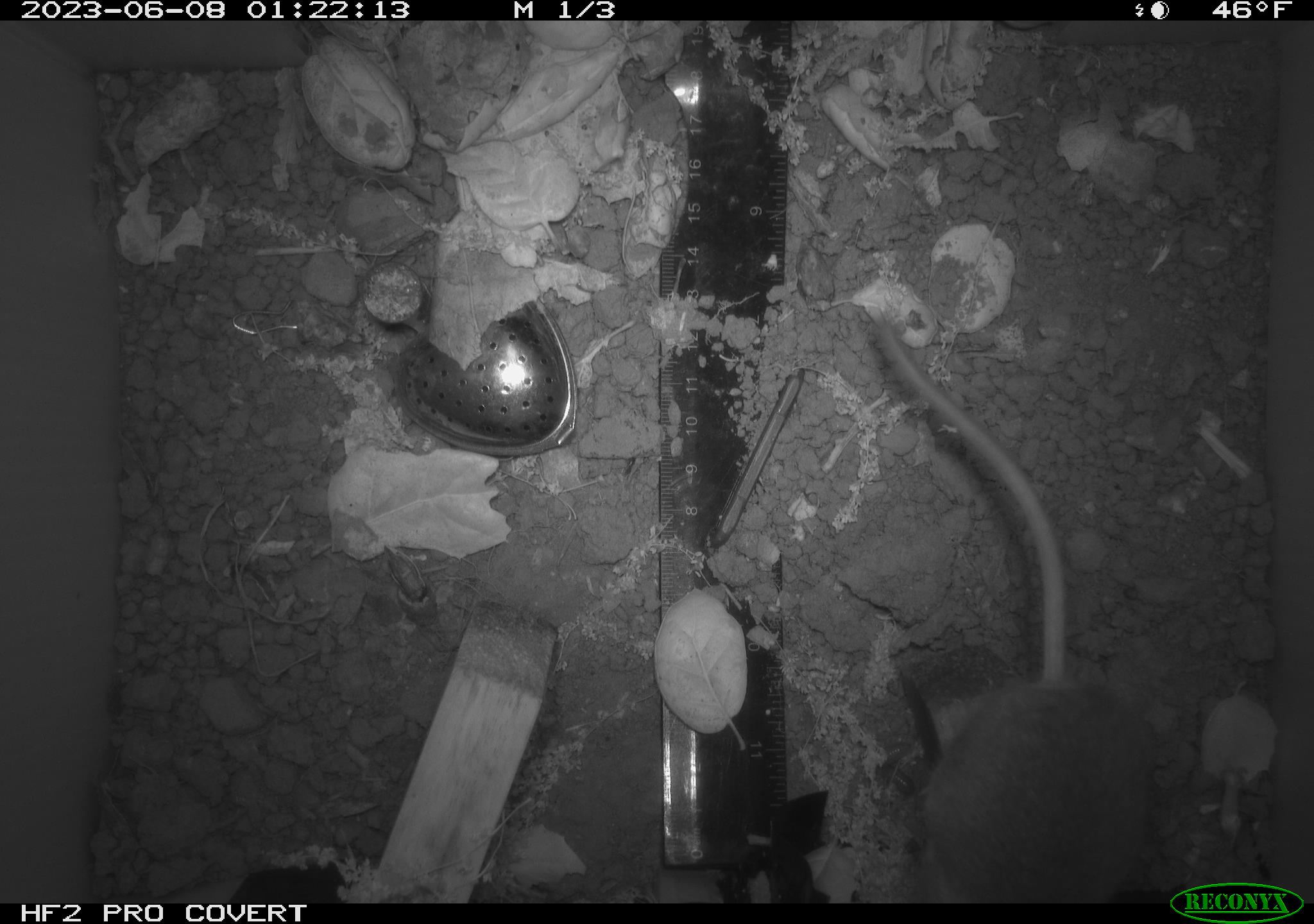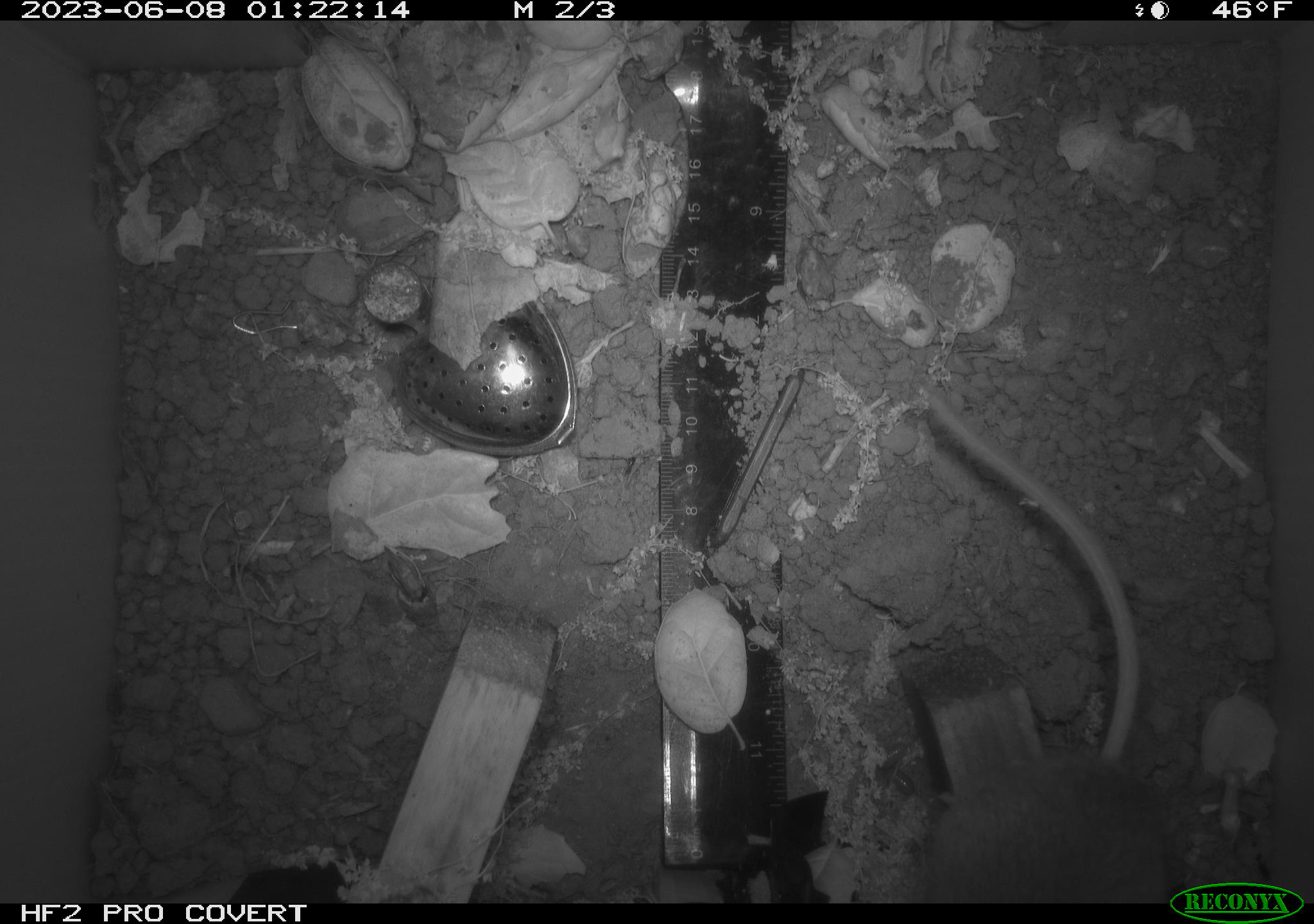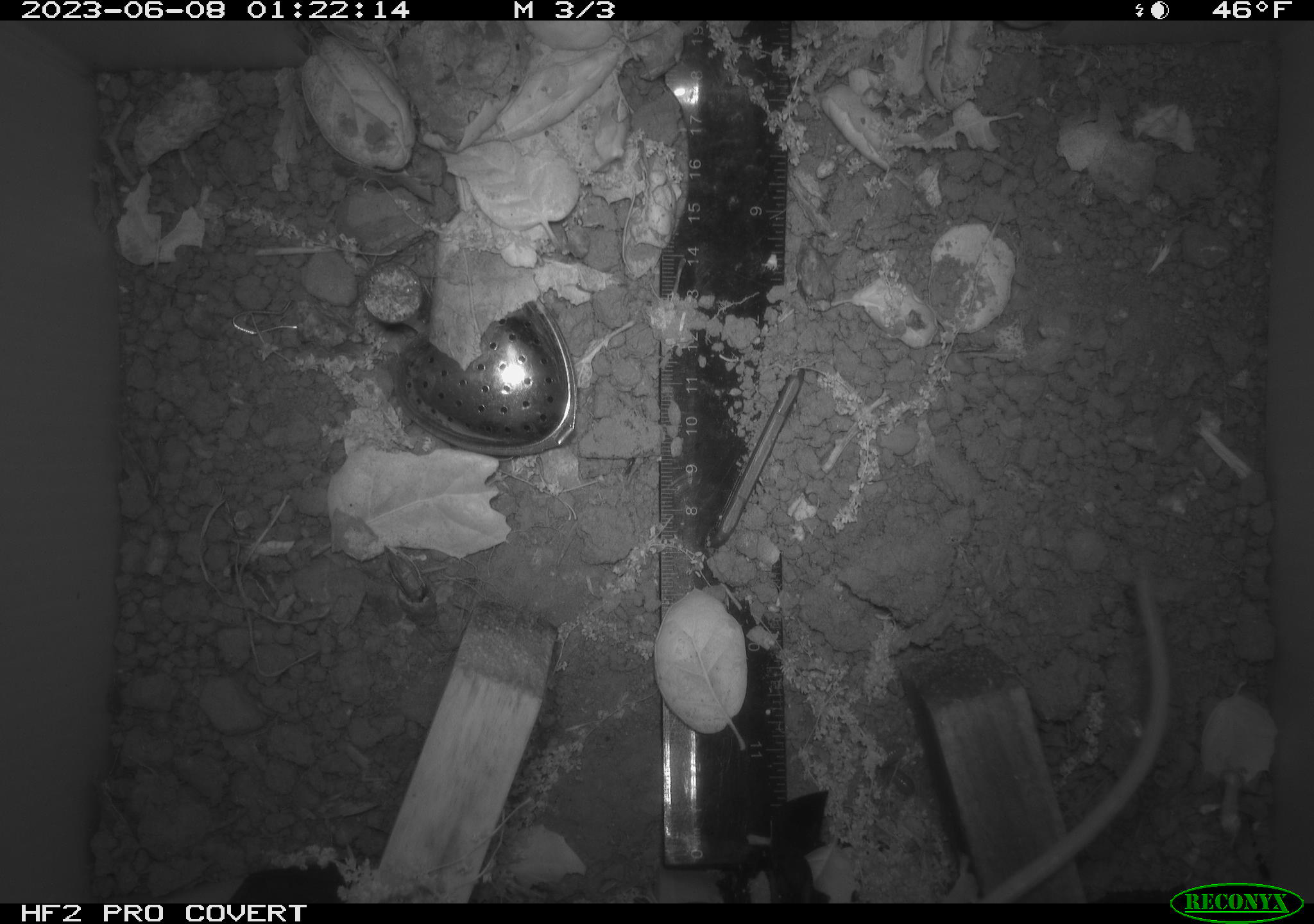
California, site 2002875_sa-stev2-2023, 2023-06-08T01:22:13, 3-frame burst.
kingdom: Animalia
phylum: Chordata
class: Mammalia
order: Rodentia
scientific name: Rodentia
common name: mouse species